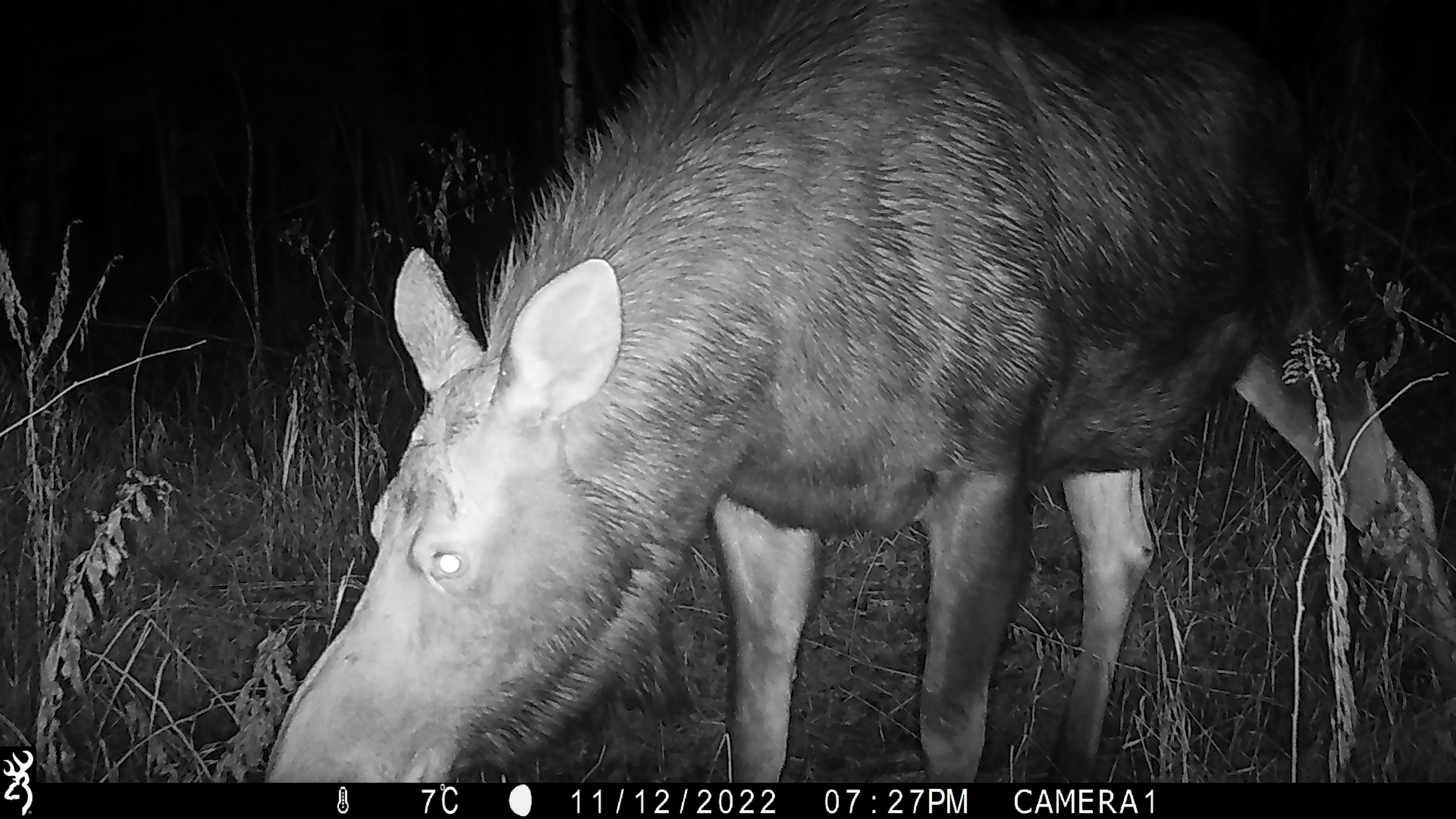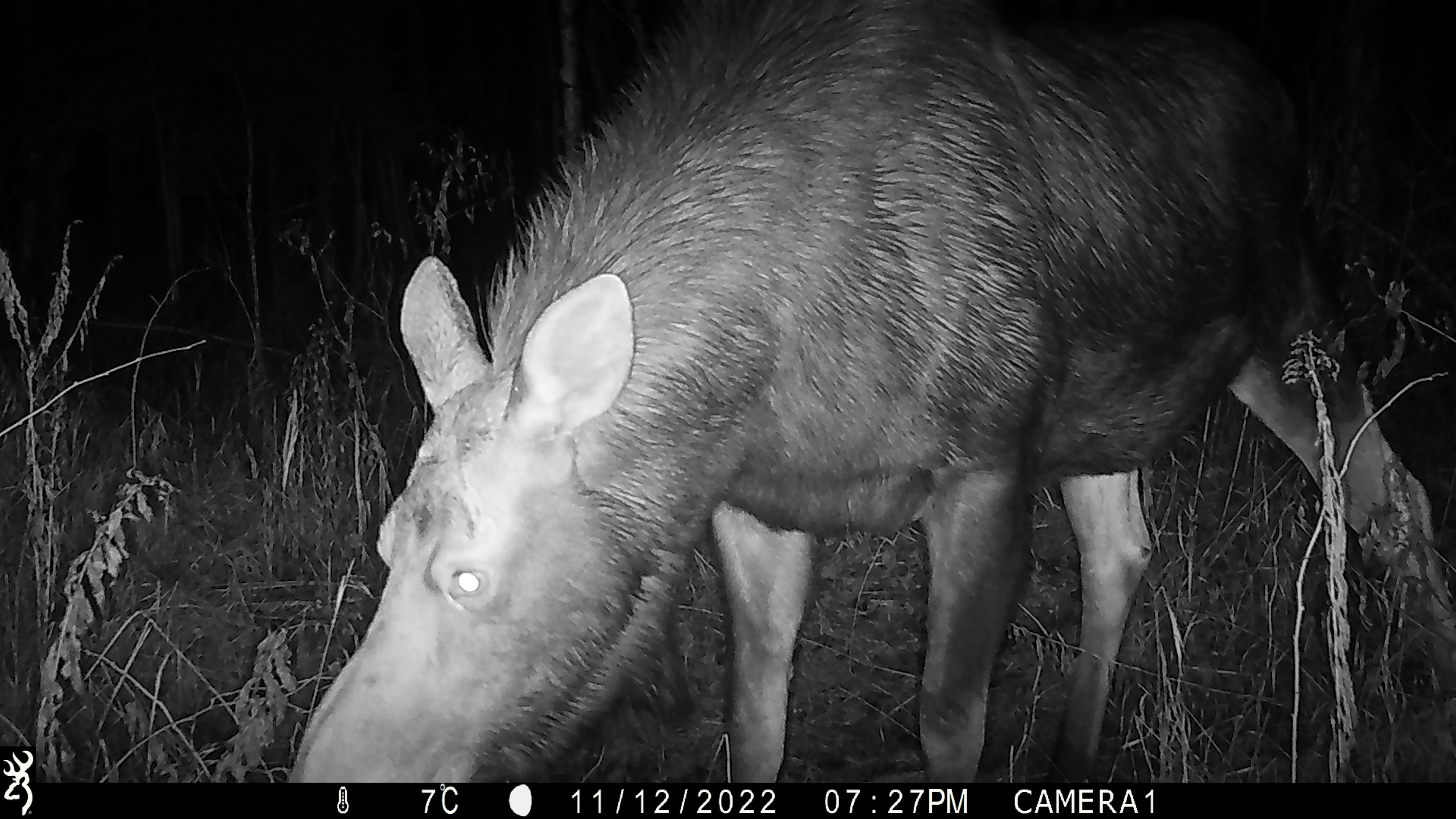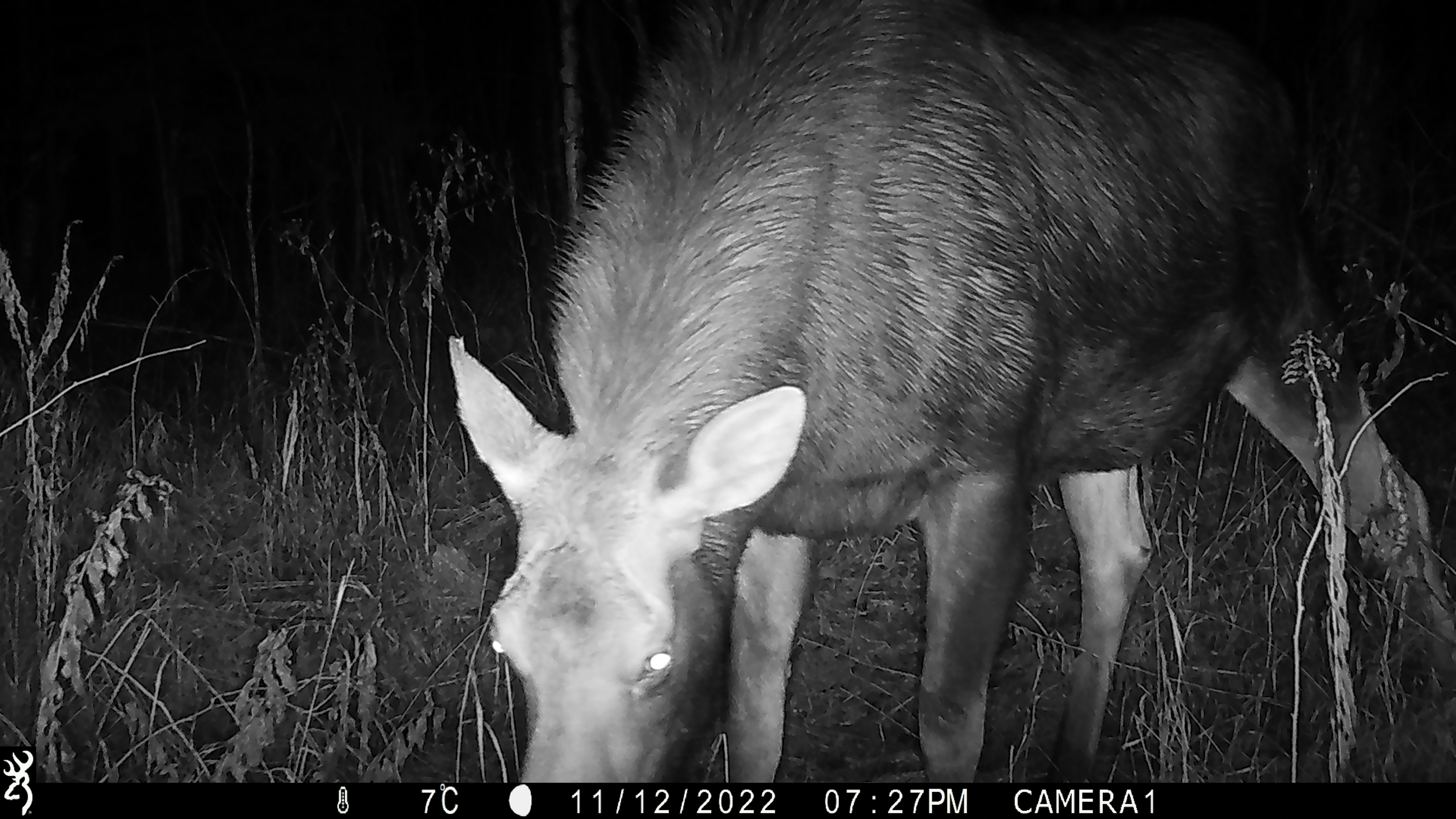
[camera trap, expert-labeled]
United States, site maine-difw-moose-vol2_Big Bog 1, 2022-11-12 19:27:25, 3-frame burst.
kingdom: Animalia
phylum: Chordata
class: Mammalia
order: Artiodactyla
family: Cervidae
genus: Alces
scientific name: Alces alces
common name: moose